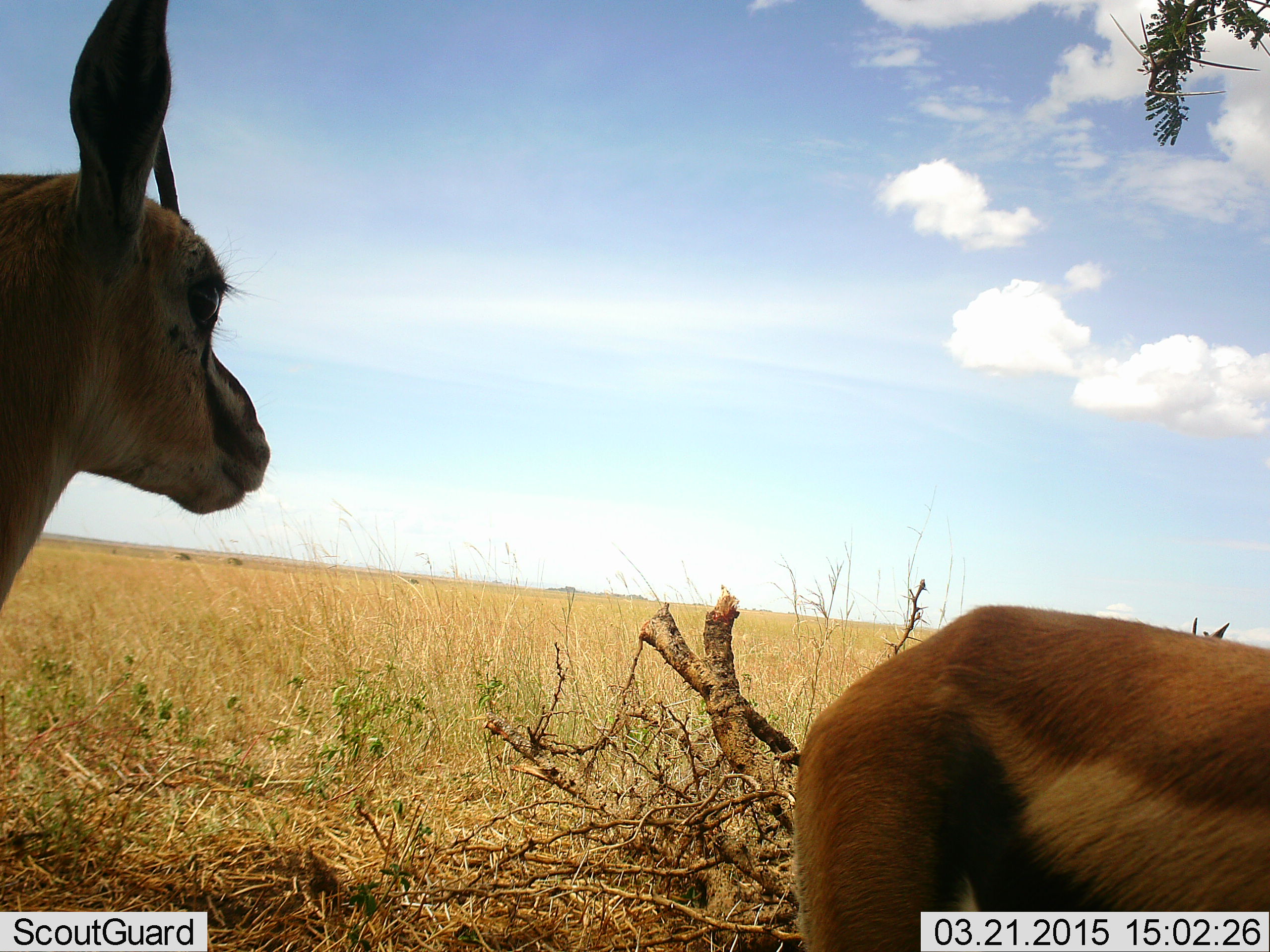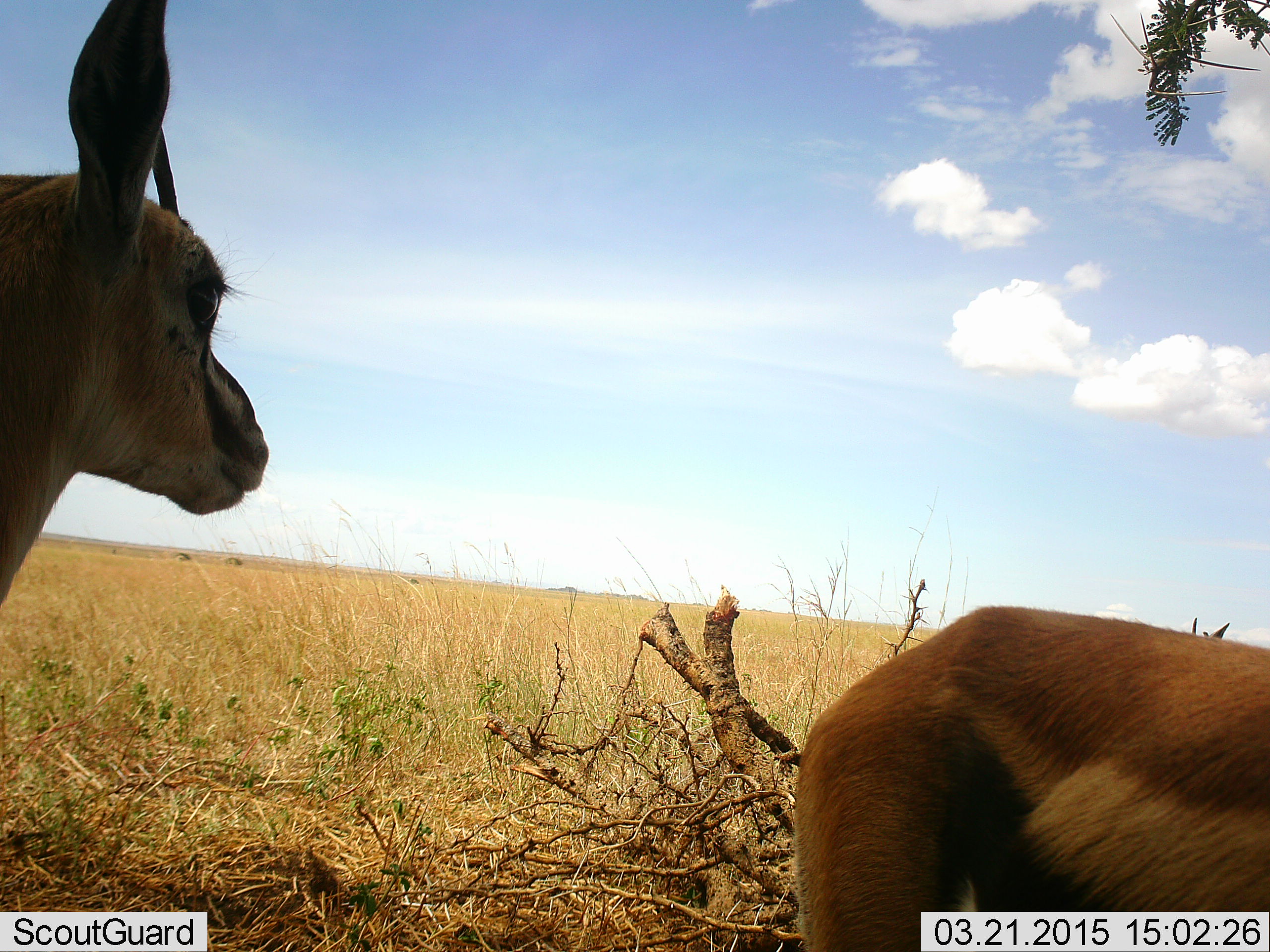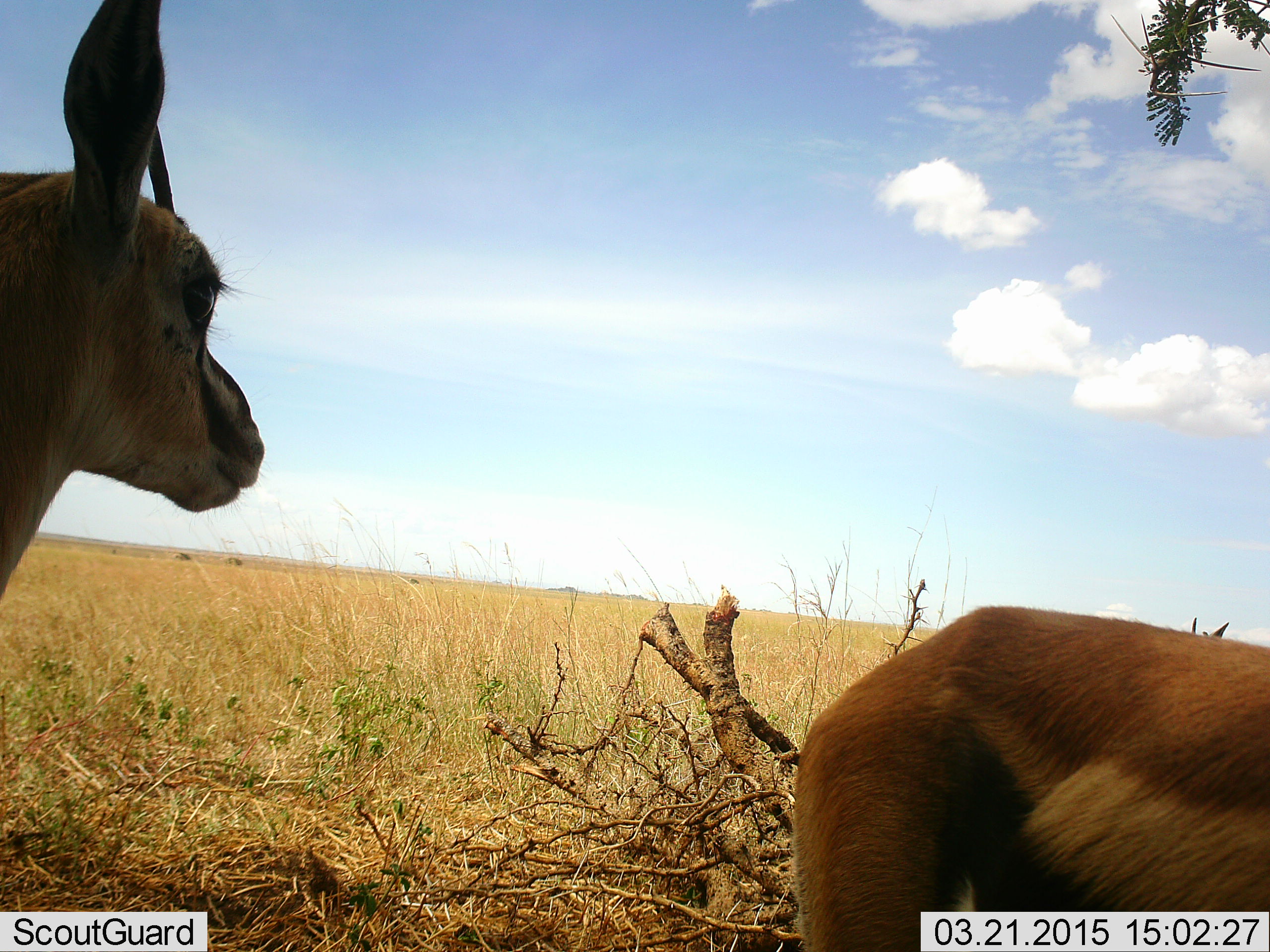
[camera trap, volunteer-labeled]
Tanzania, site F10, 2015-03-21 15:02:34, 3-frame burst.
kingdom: Animalia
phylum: Chordata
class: Mammalia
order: Artiodactyla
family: Bovidae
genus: Eudorcas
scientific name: Eudorcas thomsonii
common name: thomson's gazelle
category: gazellethomsons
Gazellethomsons (thomson's gazelle) (Eudorcas thomsonii), count 2. Behavior (volunteer vote fractions): standing 100%, resting 10%, moving 0%, interacting 0%. Young present (vote fraction): 0%. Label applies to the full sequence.